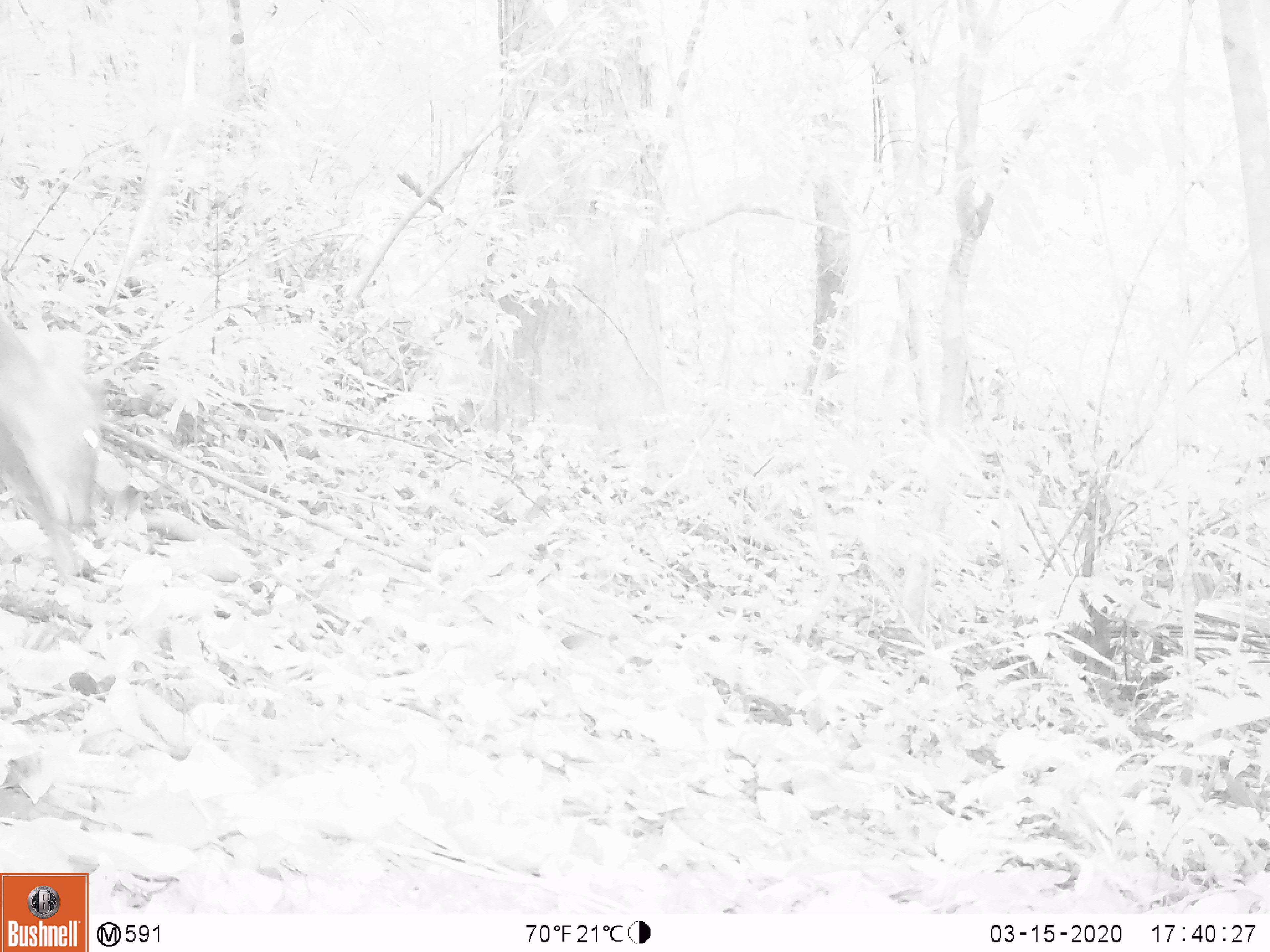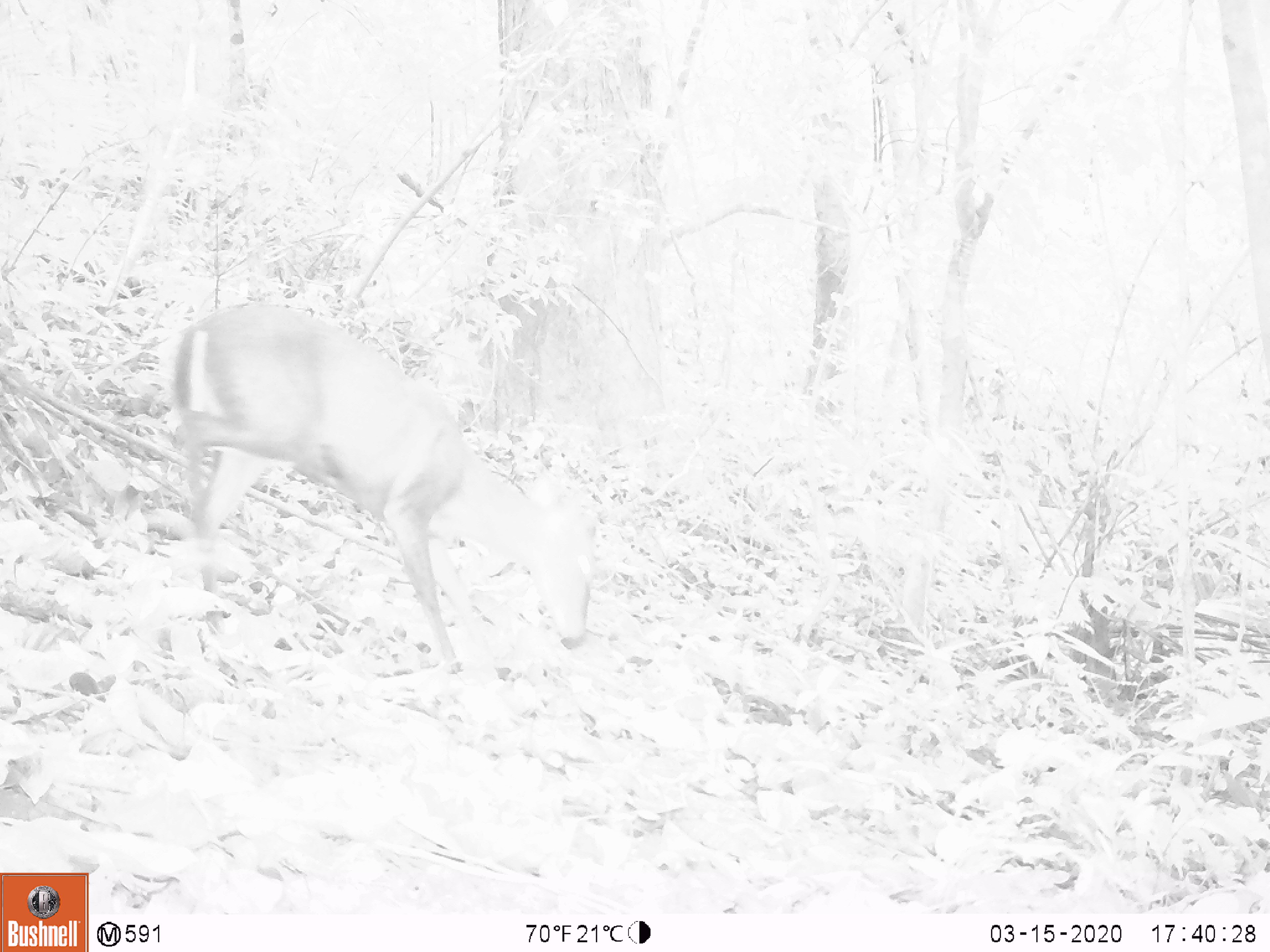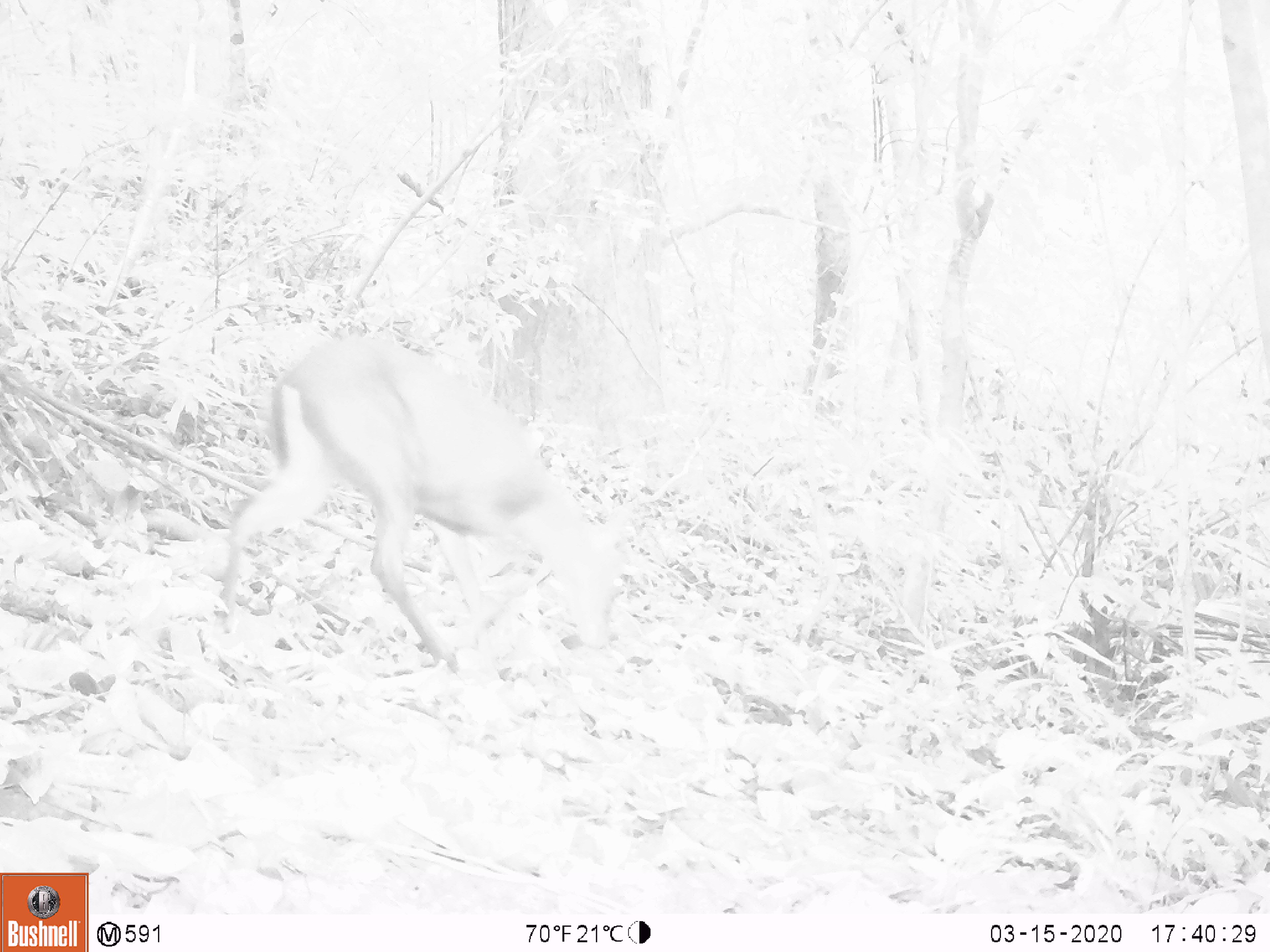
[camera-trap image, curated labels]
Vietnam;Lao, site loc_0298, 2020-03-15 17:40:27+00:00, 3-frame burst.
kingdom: Animalia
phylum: Chordata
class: Mammalia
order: Artiodactyla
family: Cervidae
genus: Muntiacus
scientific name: Muntiacus rooseveltorum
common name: roosevelt's muntjac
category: roosevelts muntjac group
Roosevelts muntjac group (roosevelt's muntjac) (Muntiacus rooseveltorum). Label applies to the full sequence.